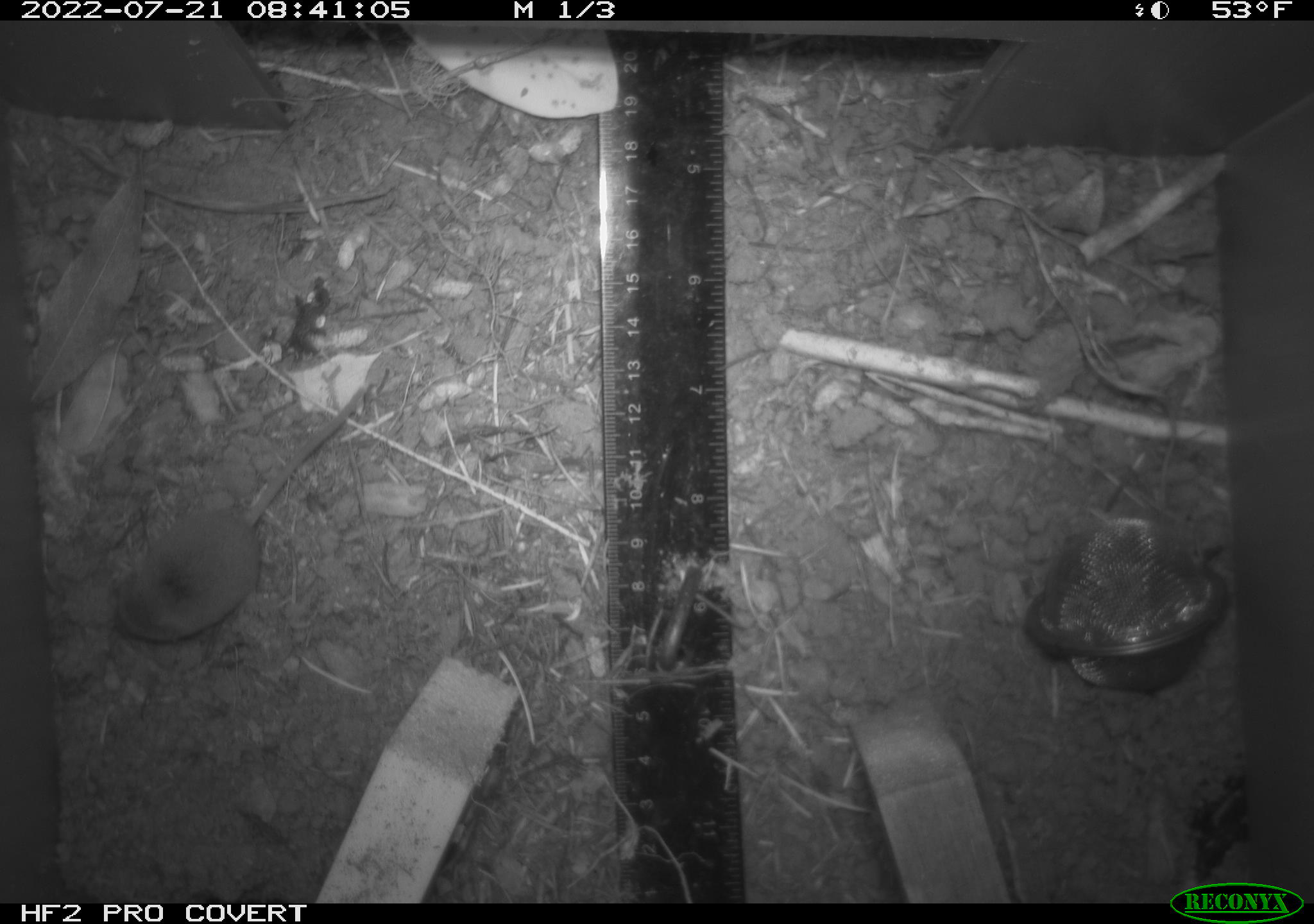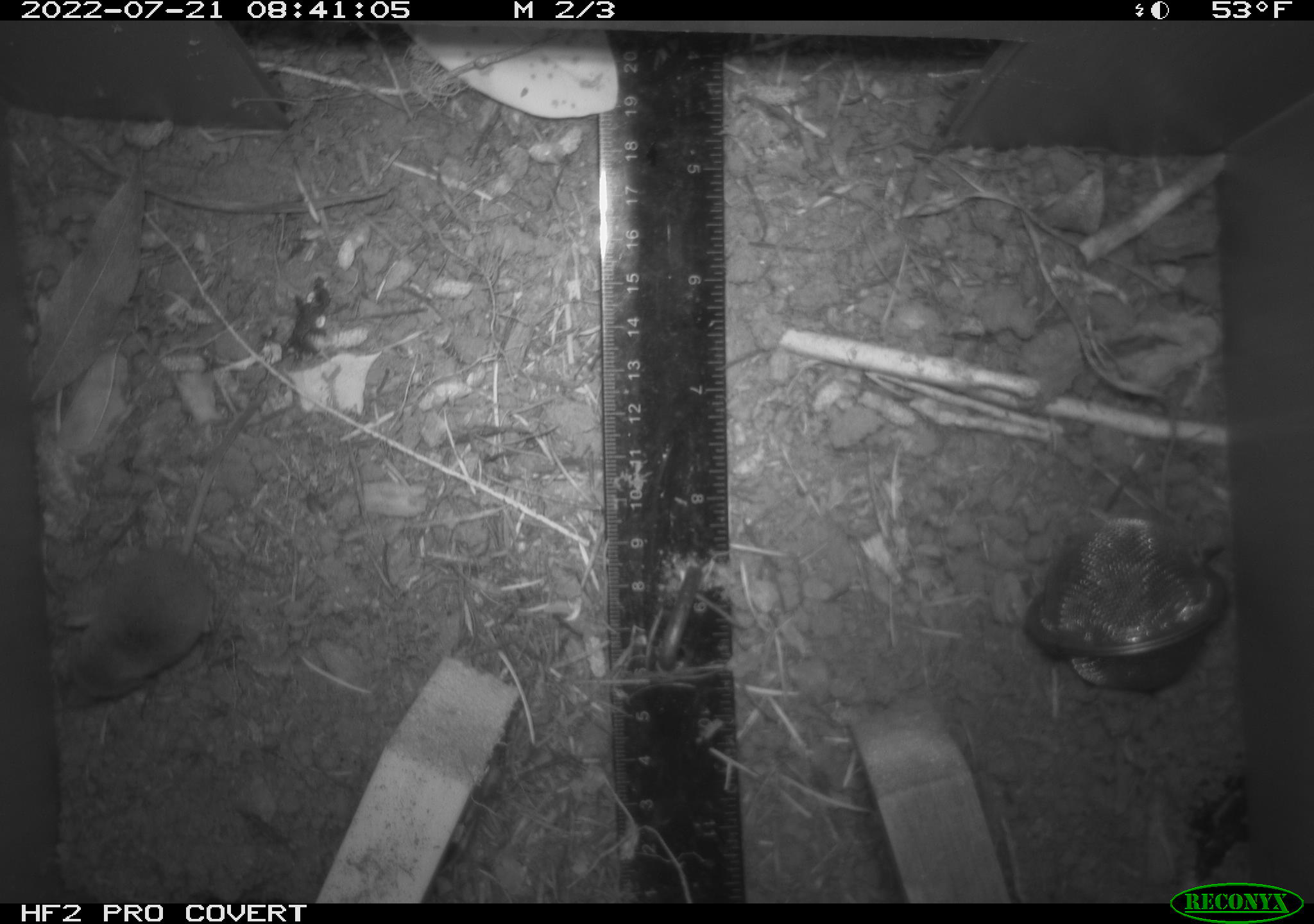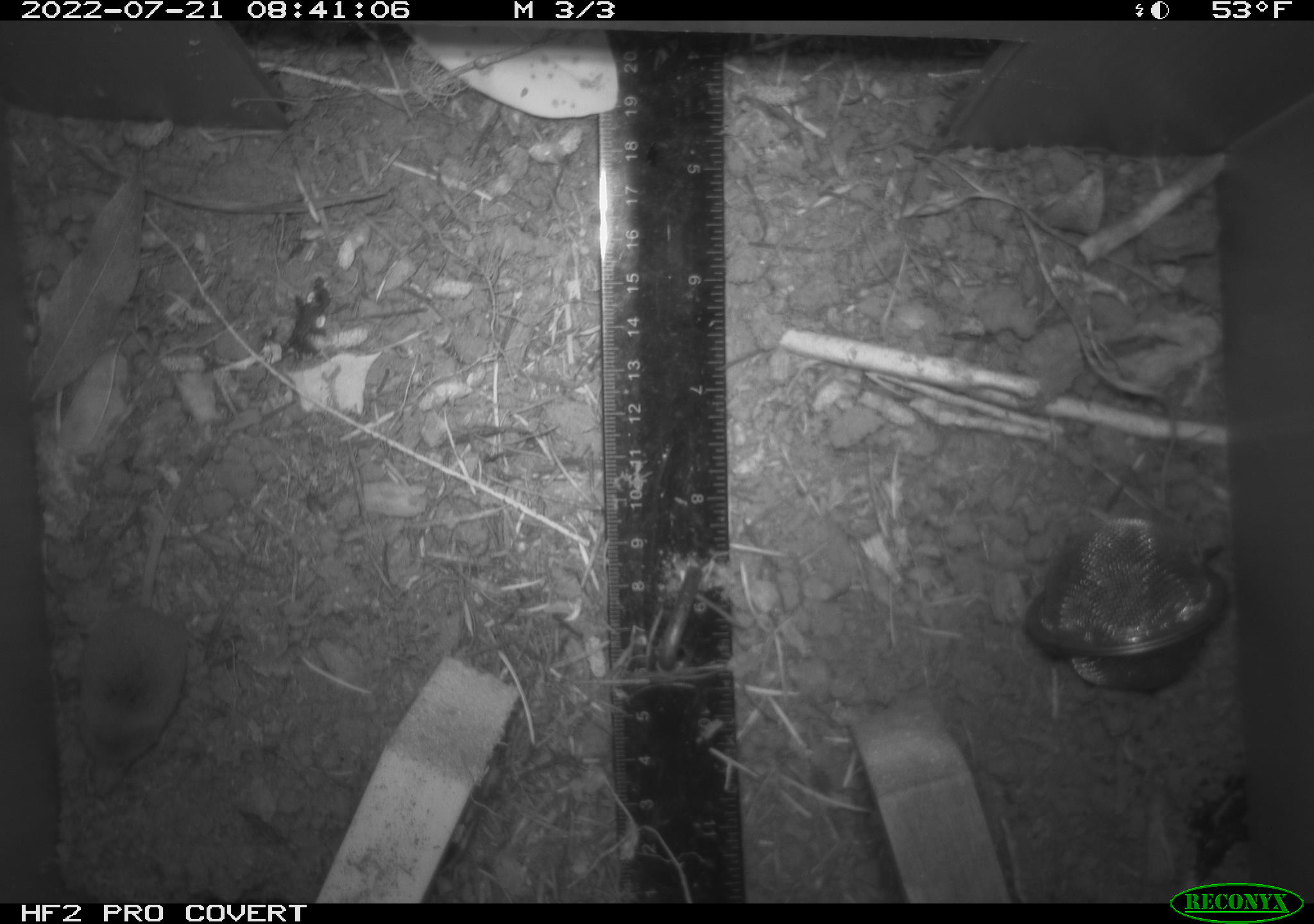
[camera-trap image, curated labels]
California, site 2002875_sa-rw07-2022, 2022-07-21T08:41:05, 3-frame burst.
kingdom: Animalia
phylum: Chordata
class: Mammalia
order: Eulipotyphla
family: Soricidae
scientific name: Soricidae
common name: shrews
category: soricidae family